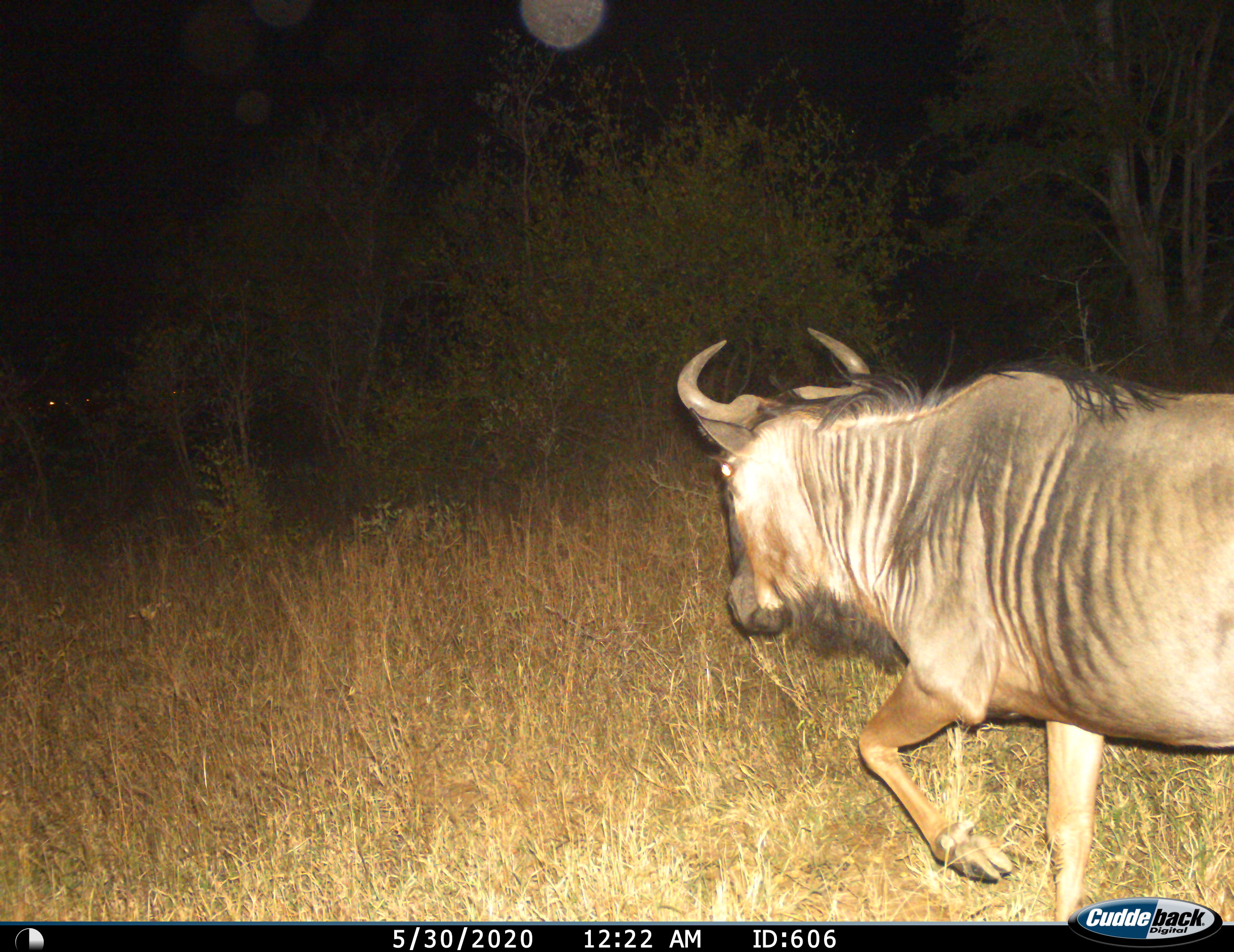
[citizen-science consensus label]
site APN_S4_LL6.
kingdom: Animalia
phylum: Chordata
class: Mammalia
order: Artiodactyla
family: Bovidae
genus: Connochaetes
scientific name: Connochaetes taurinus taurinus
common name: blue wildebeest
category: wildebeestblue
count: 1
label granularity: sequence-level